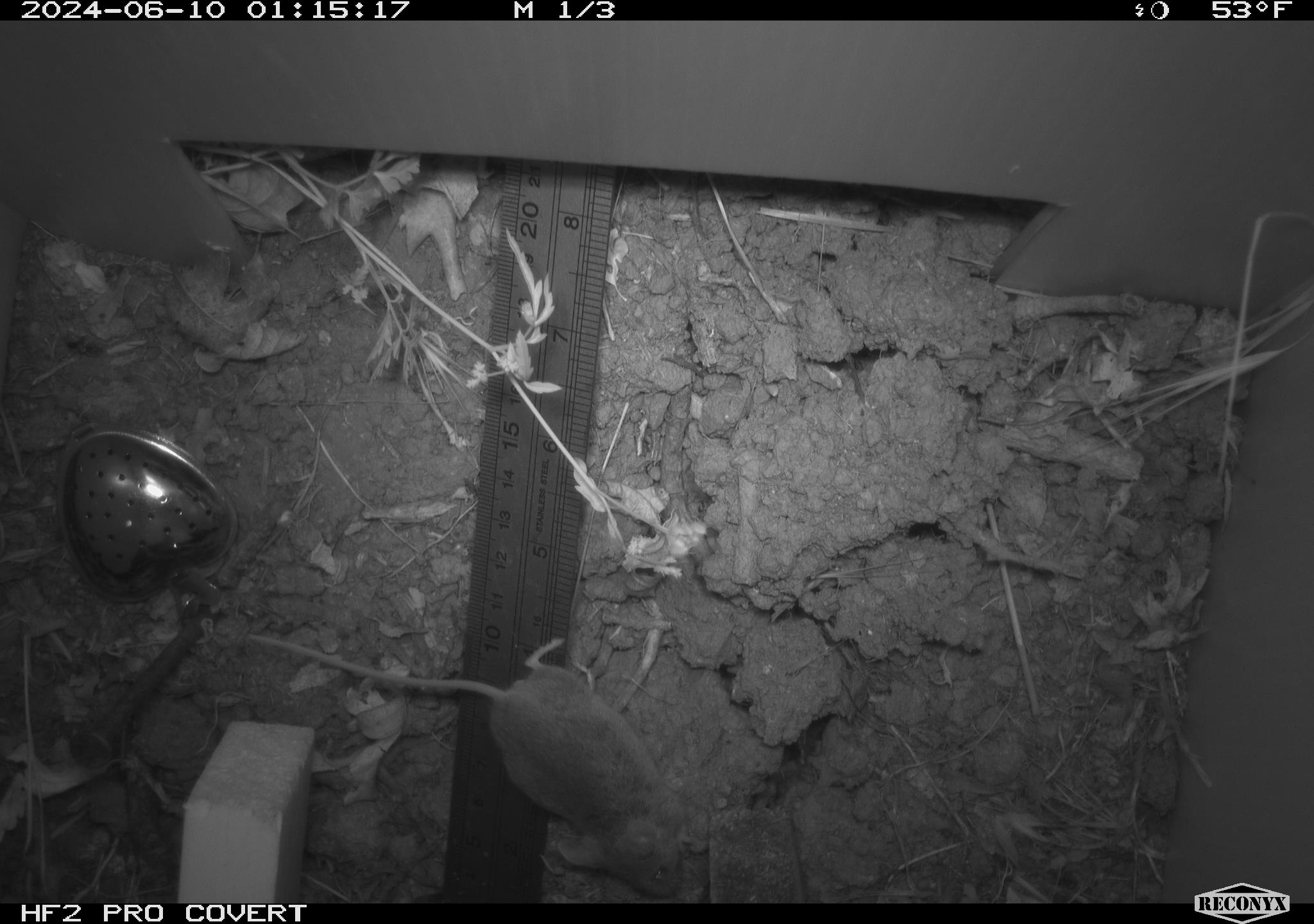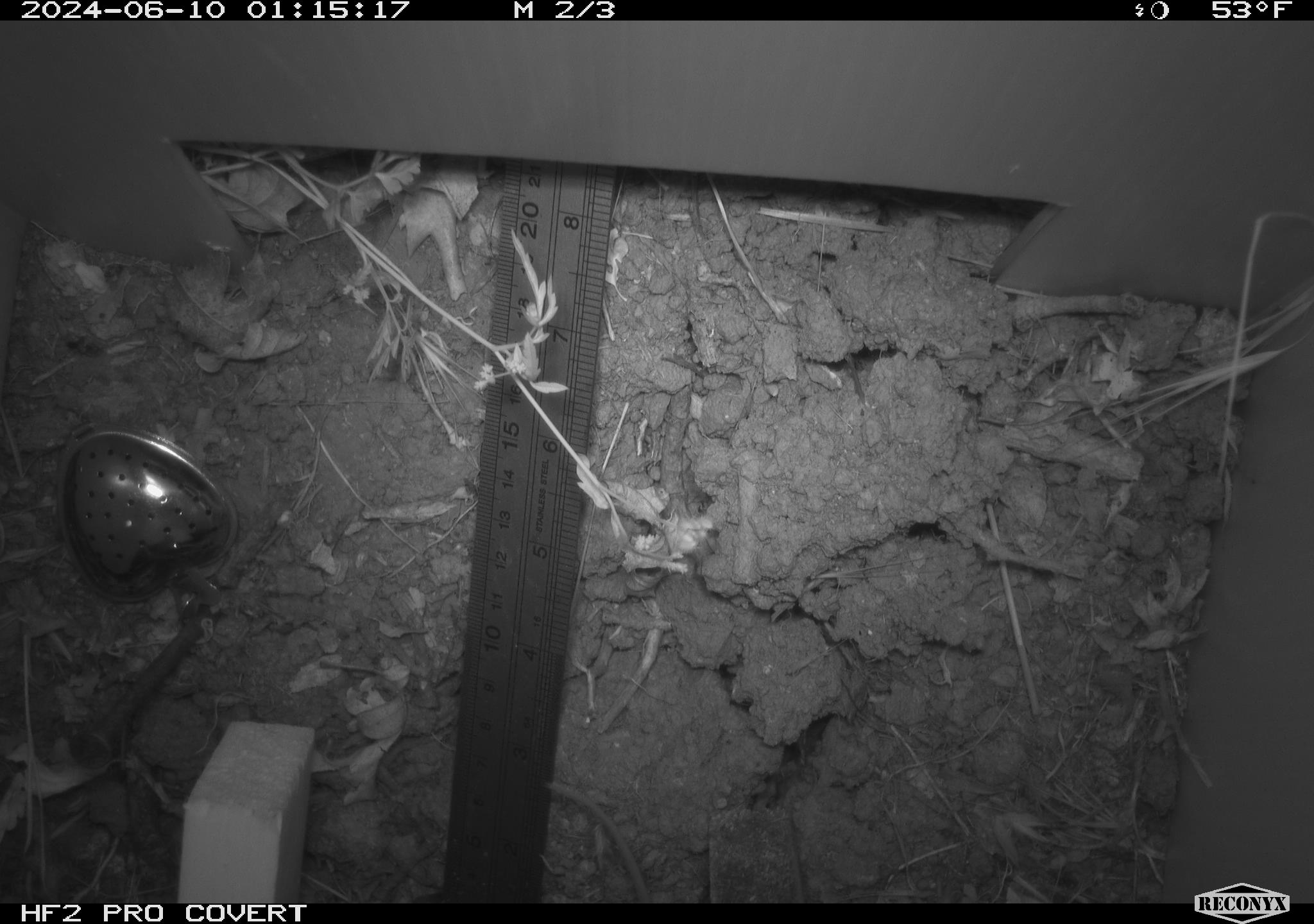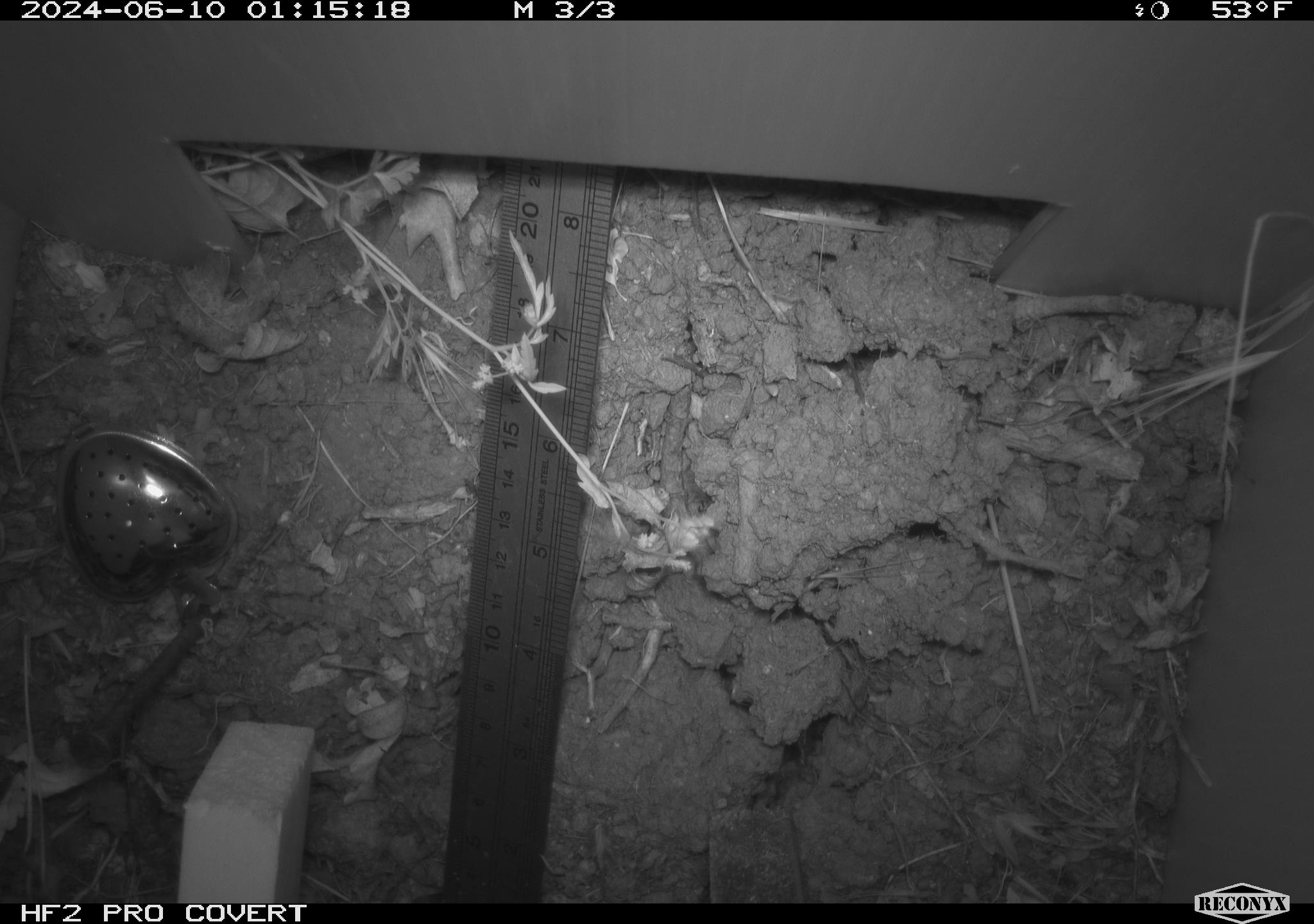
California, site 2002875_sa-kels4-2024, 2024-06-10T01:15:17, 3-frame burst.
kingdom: Animalia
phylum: Chordata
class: Mammalia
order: Rodentia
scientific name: Rodentia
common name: rodent